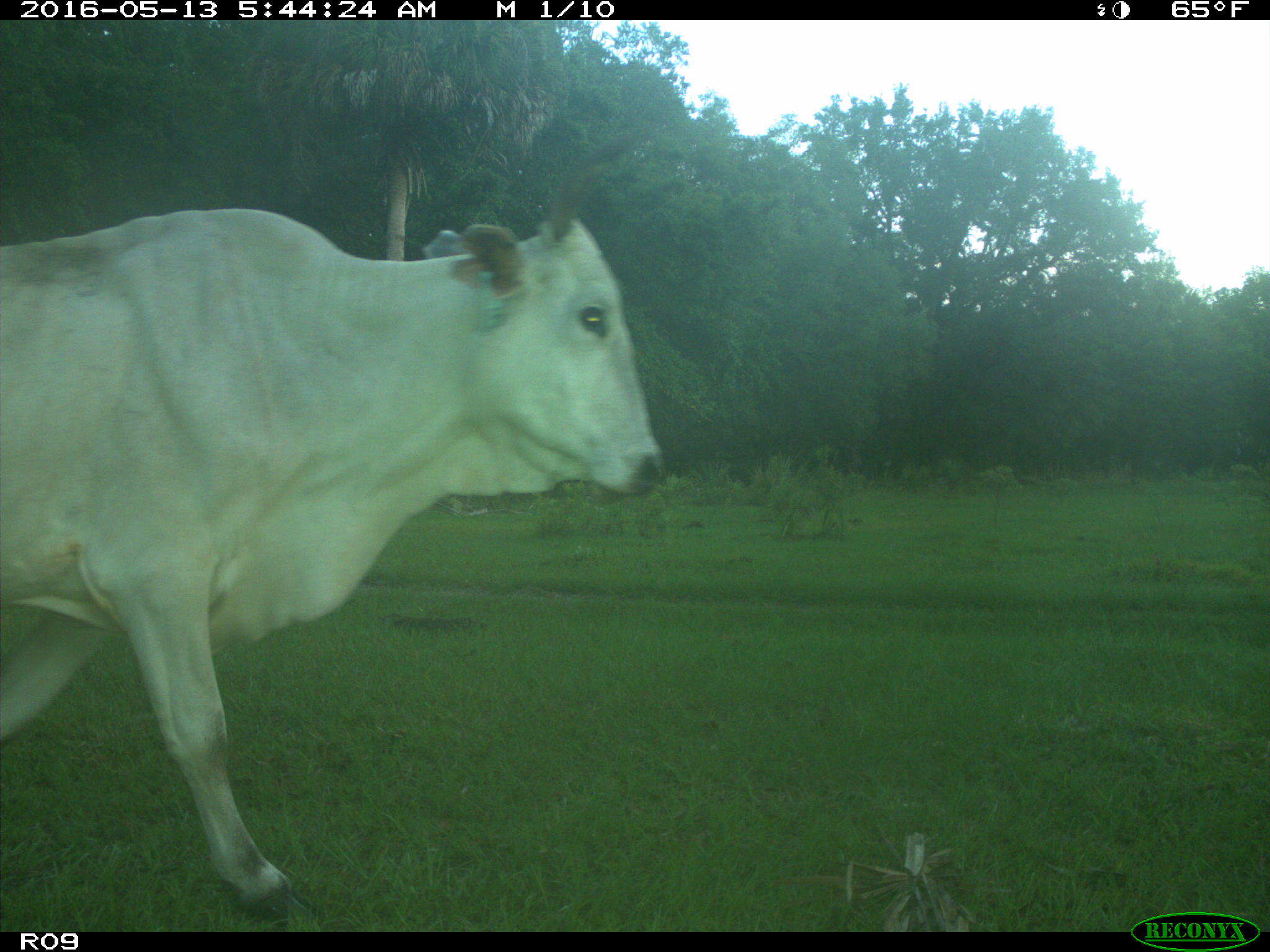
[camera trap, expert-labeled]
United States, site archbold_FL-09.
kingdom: Animalia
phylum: Chordata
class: Mammalia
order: Artiodactyla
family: Bovidae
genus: Bos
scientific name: Bos taurus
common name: domestic cow